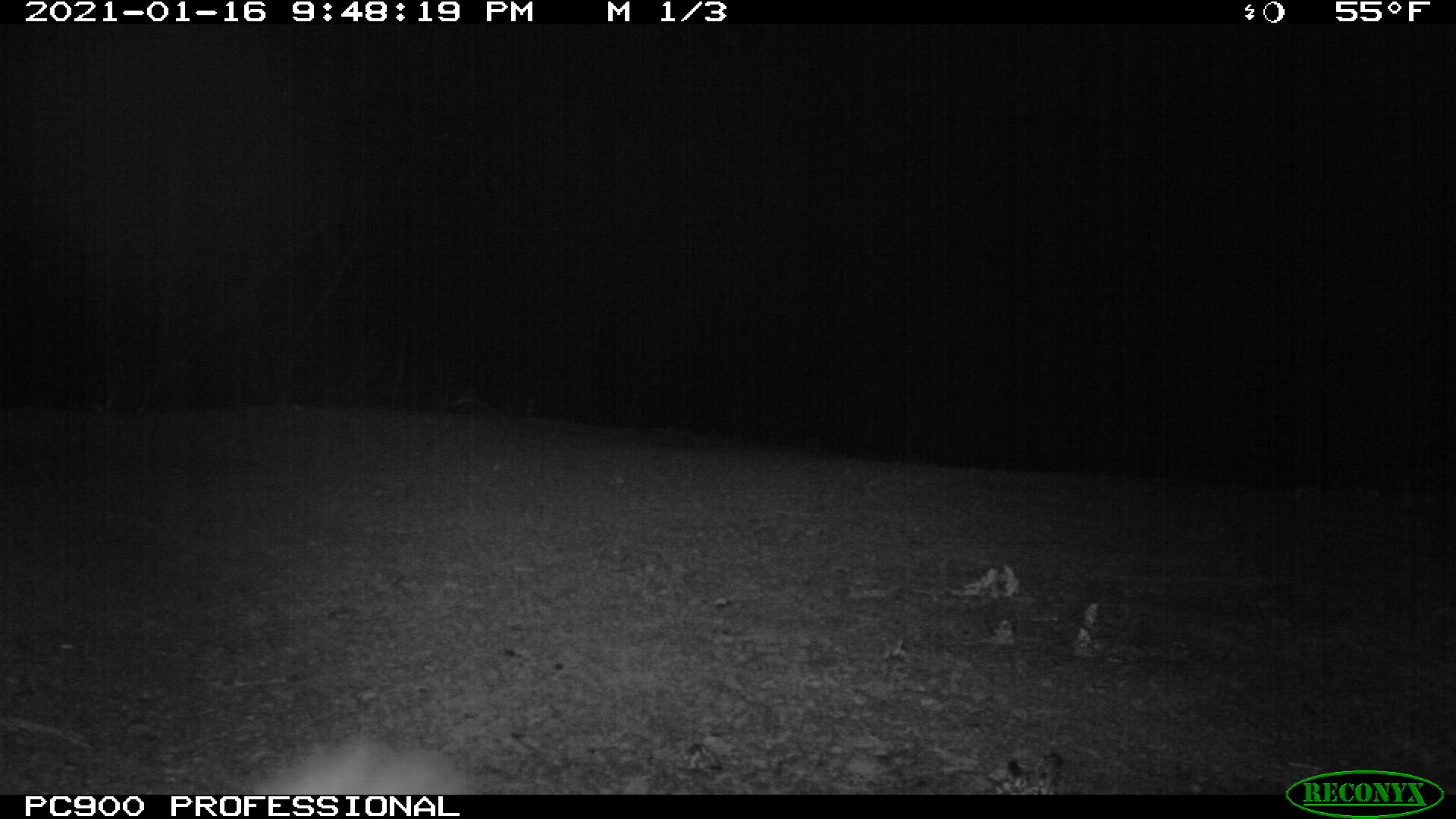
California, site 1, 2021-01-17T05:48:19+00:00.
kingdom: Animalia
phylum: Chordata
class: Mammalia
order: Carnivora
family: Canidae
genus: Urocyon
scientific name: Urocyon cinereoargenteus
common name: gray fox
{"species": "gray fox (Urocyon cinereoargenteus)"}